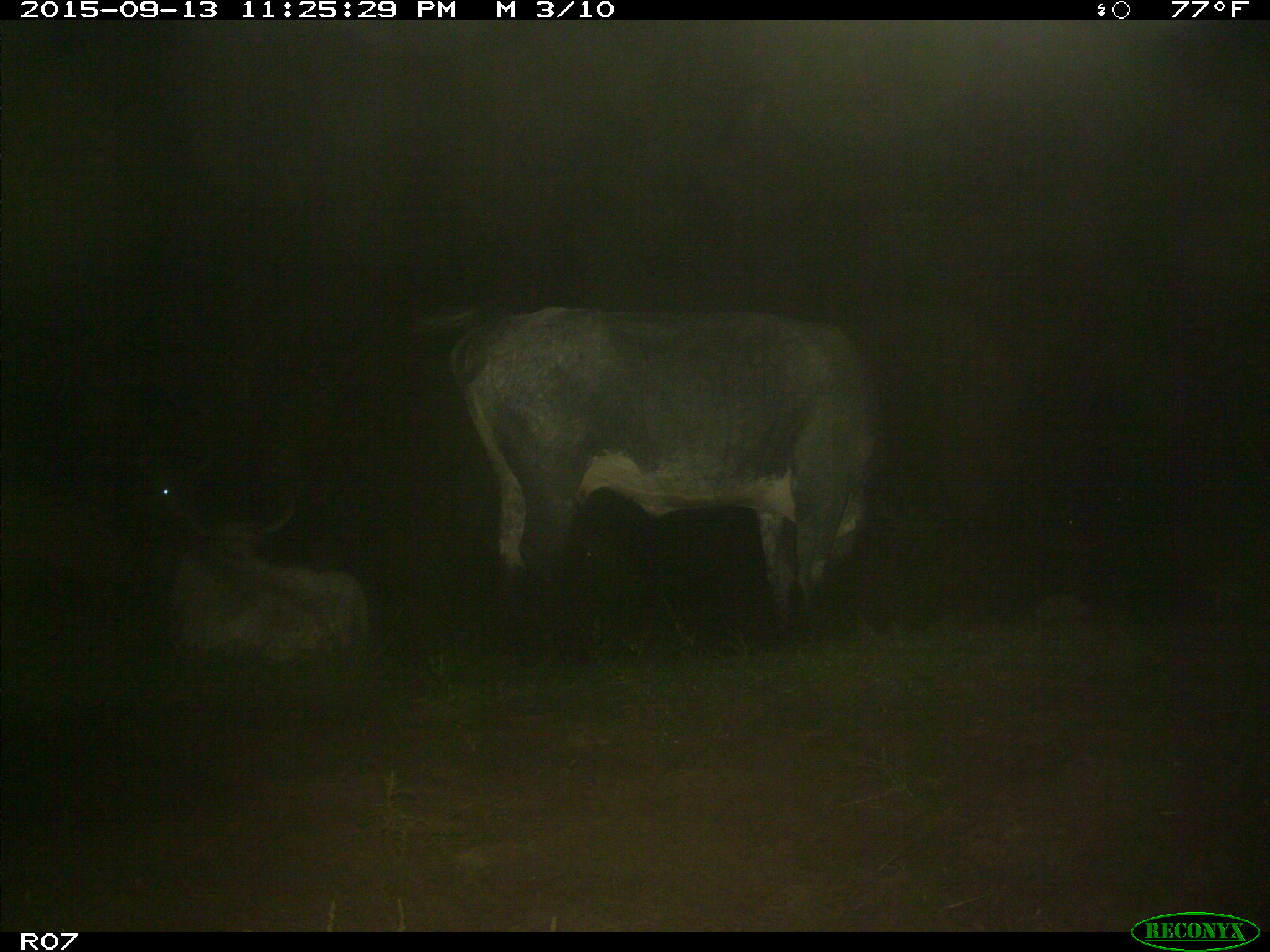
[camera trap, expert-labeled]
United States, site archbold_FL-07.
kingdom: Animalia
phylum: Chordata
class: Mammalia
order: Artiodactyla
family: Bovidae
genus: Bos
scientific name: Bos taurus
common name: domestic cow